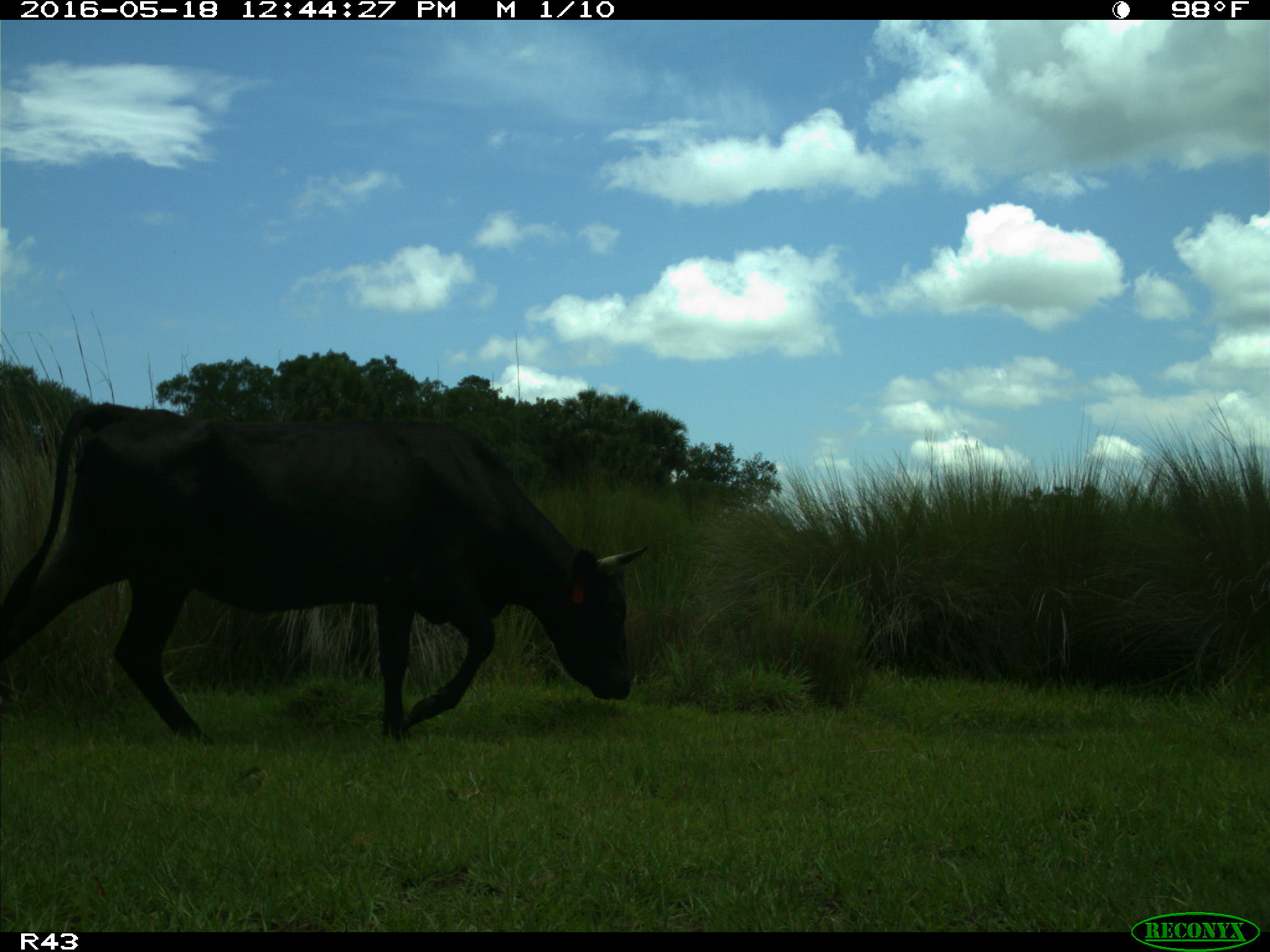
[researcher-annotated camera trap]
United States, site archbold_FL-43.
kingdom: Animalia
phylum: Chordata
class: Mammalia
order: Artiodactyla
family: Bovidae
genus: Bos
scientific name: Bos taurus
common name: domestic cow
Bos taurus (domestic cow).